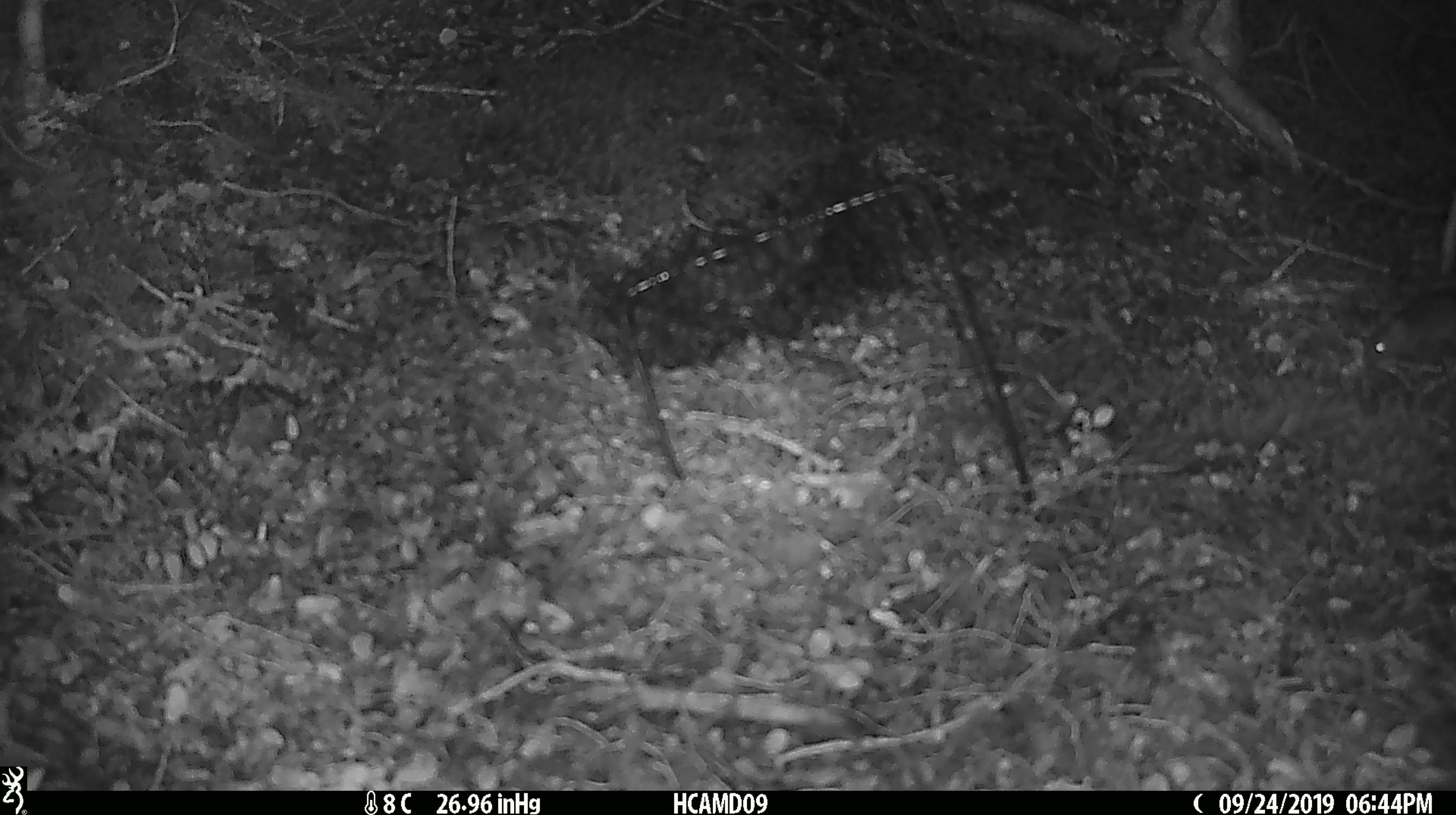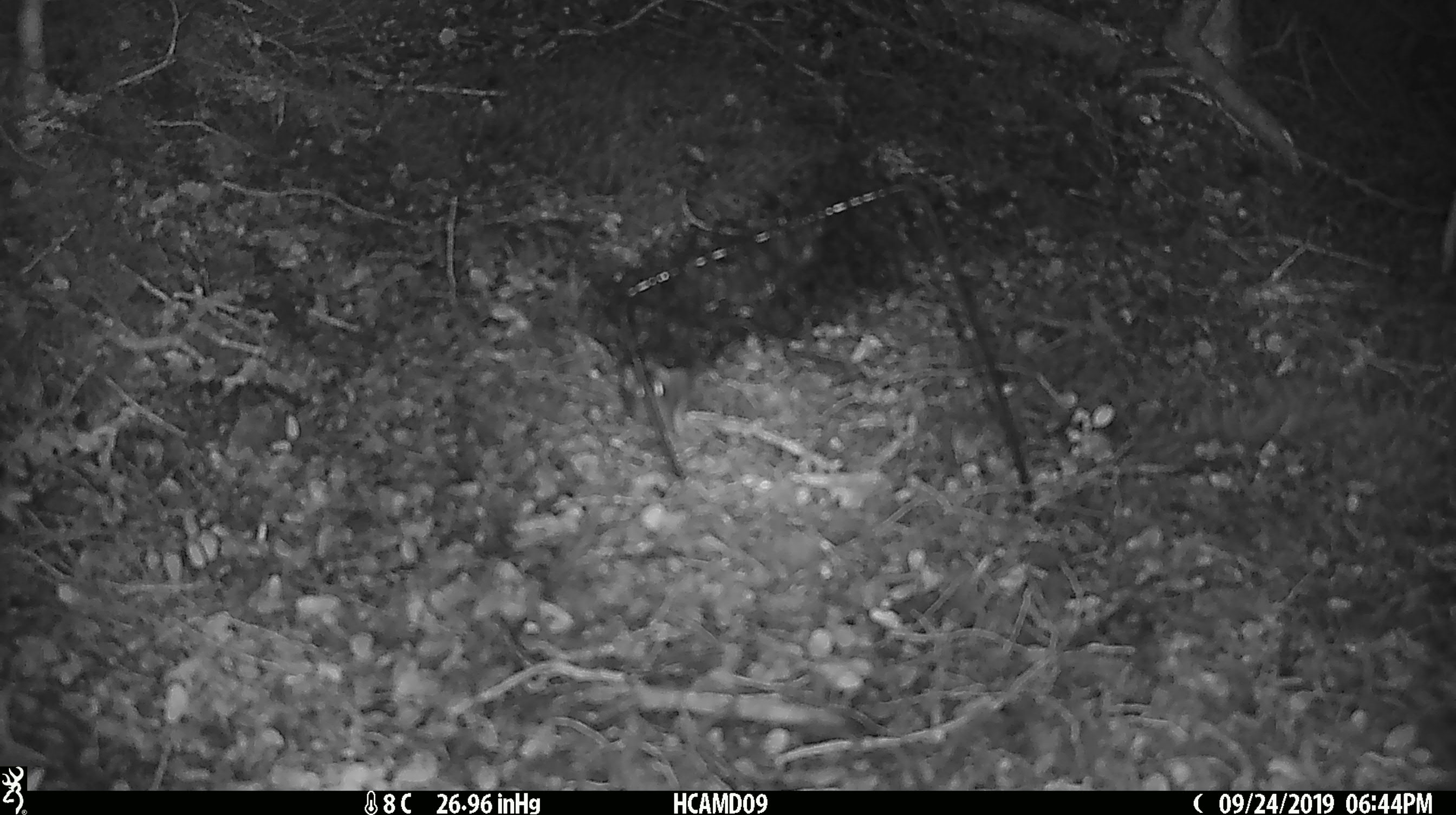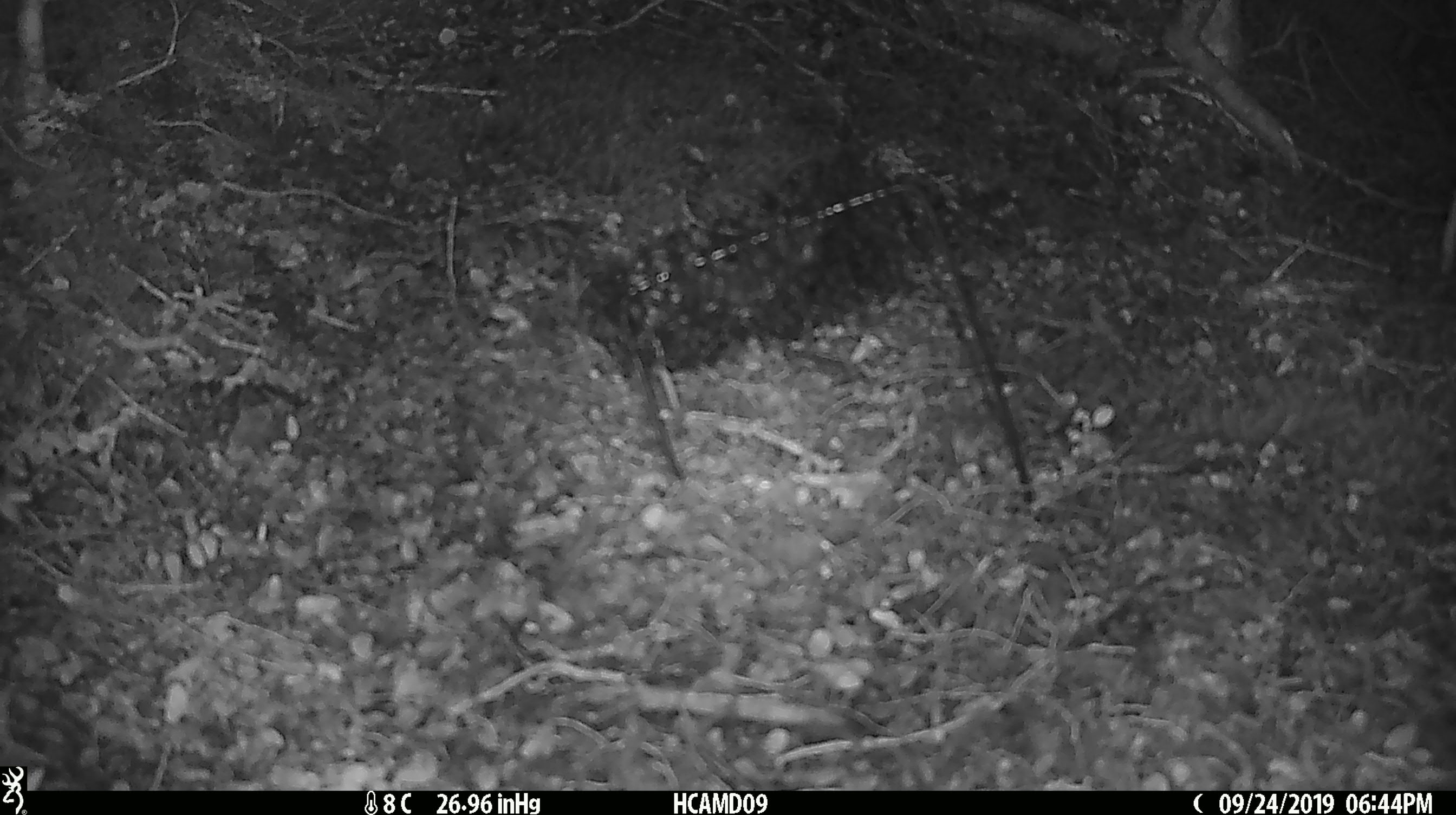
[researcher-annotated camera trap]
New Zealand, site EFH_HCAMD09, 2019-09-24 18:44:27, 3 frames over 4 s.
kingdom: Animalia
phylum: Chordata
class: Mammalia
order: Rodentia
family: Muridae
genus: Mus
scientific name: Mus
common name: mouse